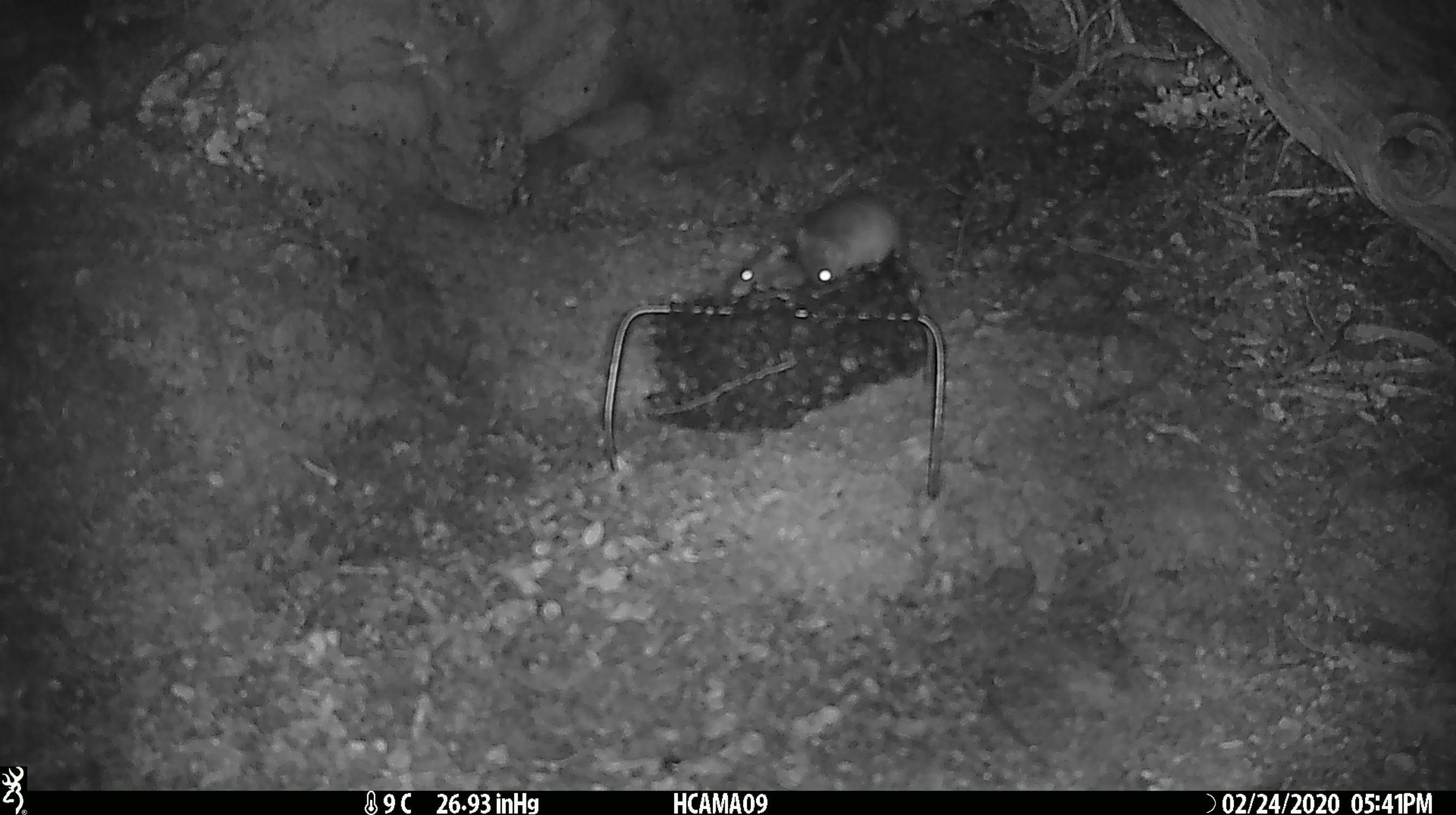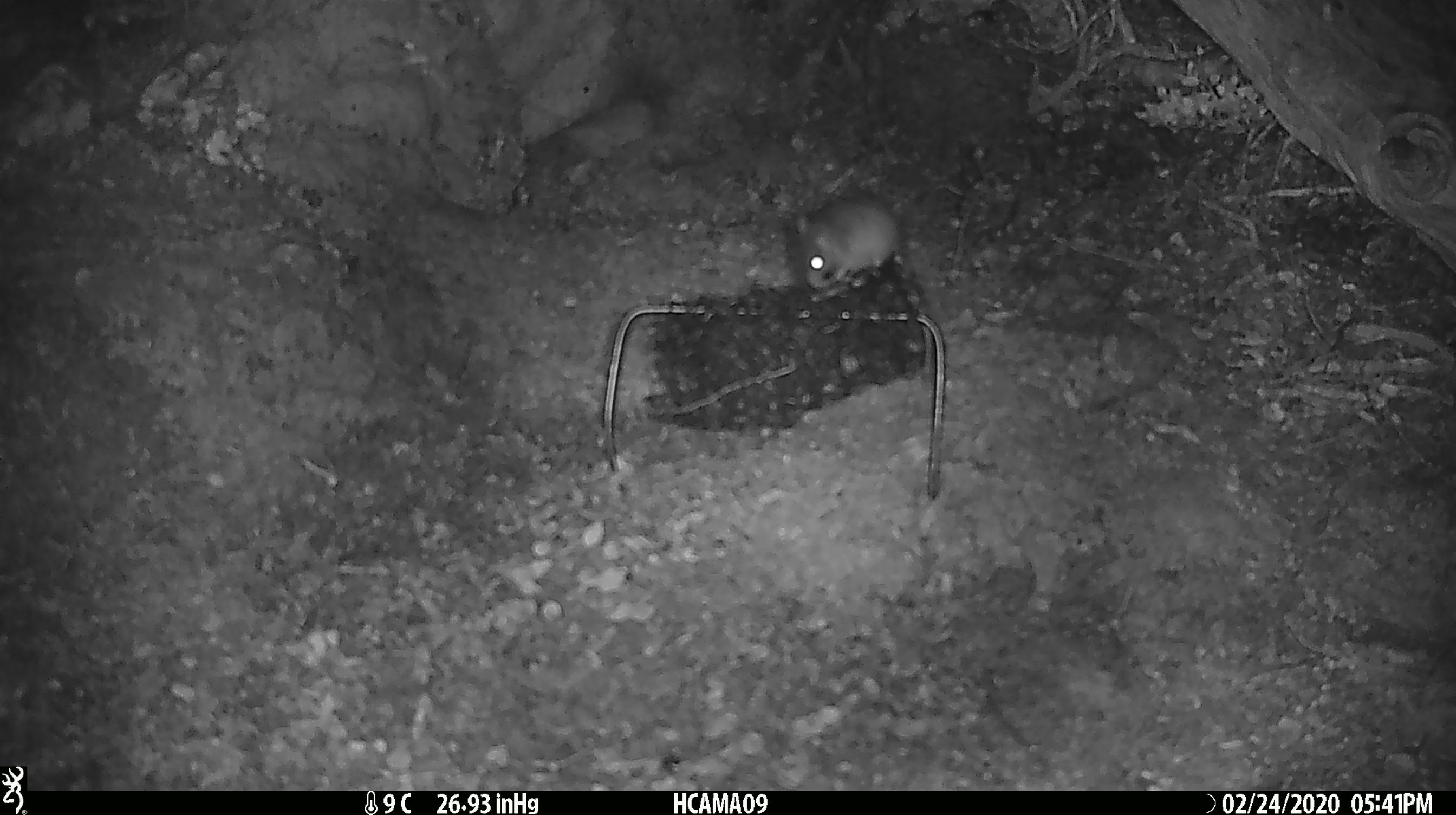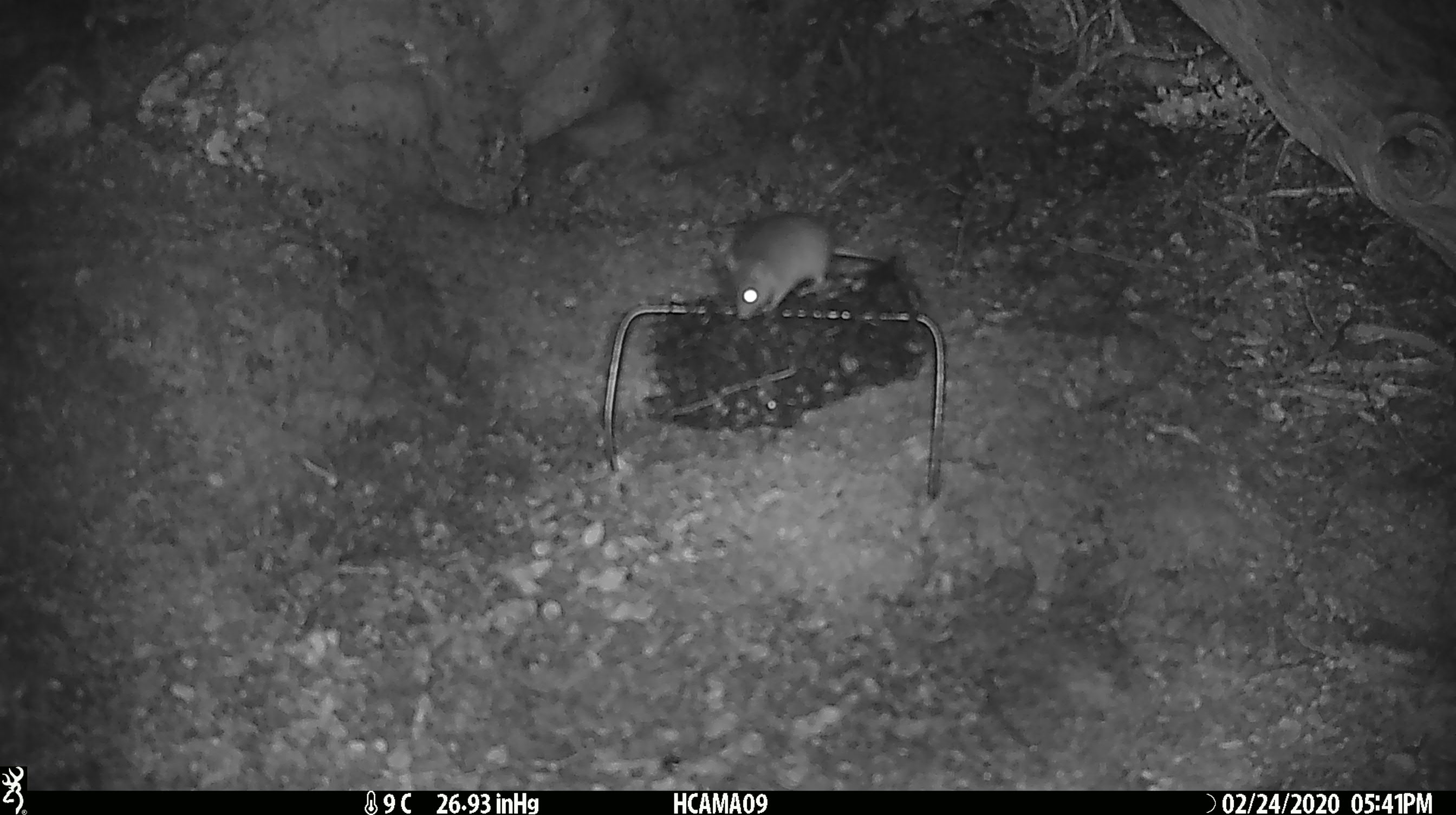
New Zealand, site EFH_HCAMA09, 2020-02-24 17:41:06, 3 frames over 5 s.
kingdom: Animalia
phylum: Chordata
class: Mammalia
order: Rodentia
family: Muridae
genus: Mus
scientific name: Mus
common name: mouse